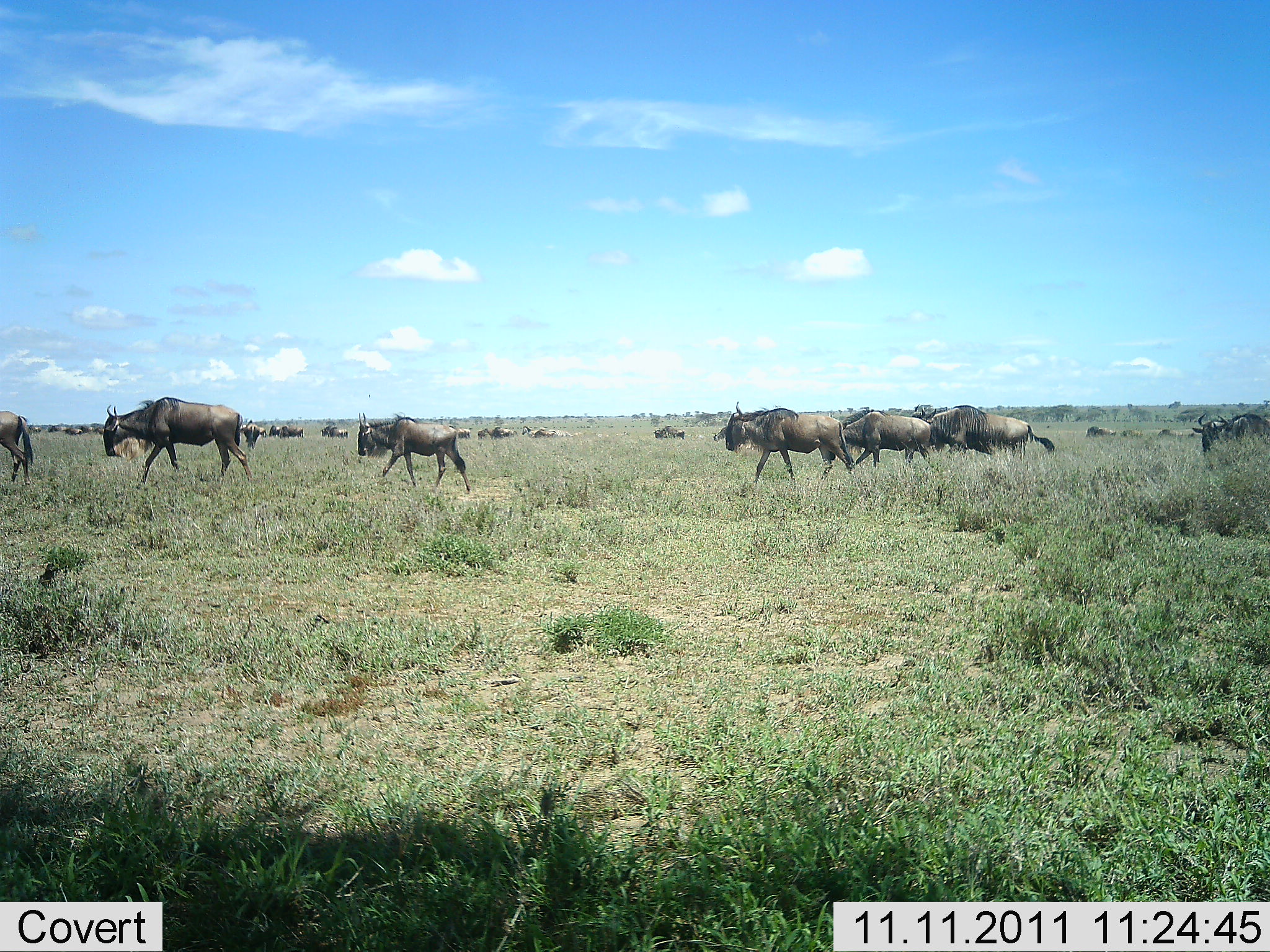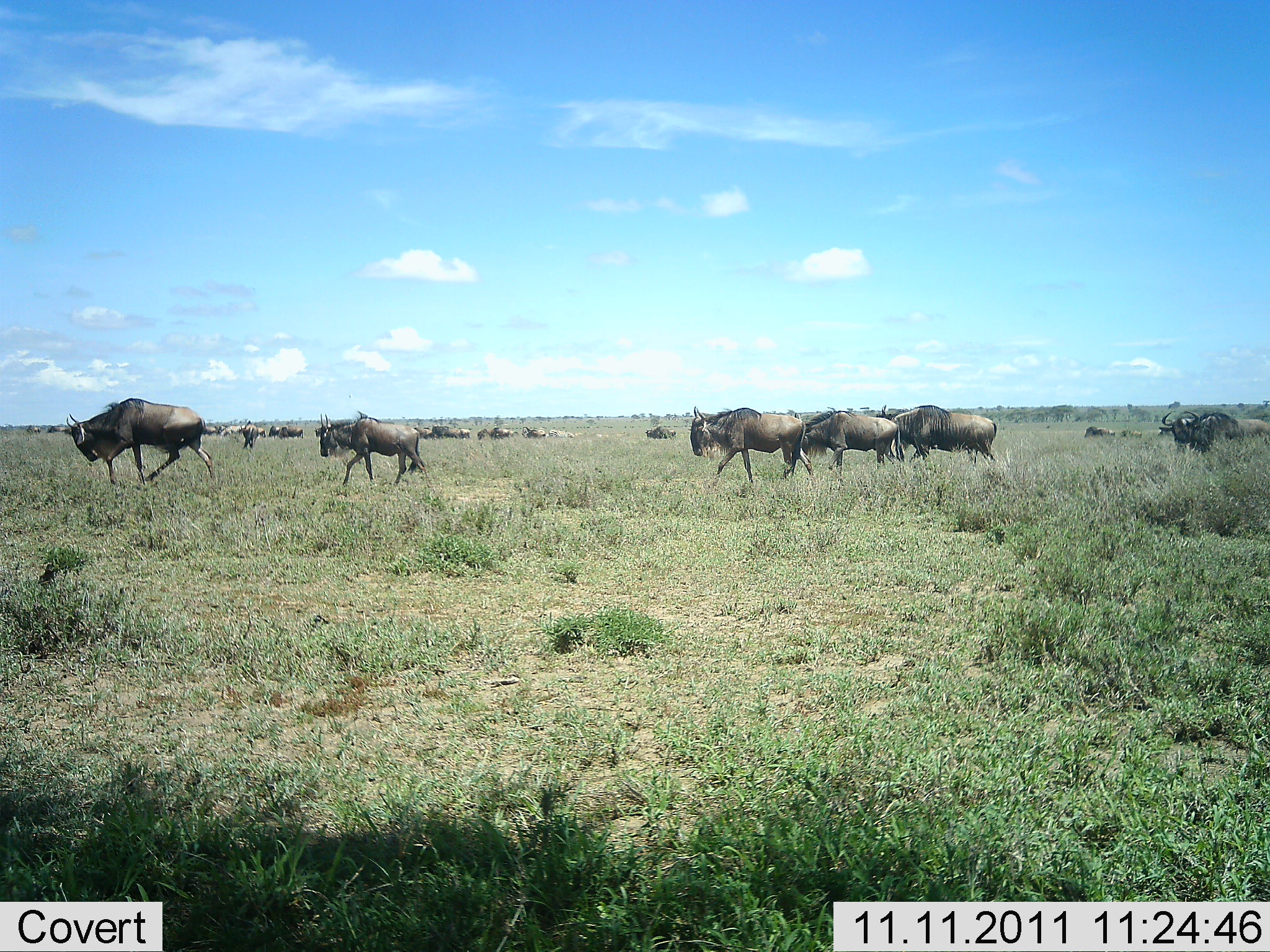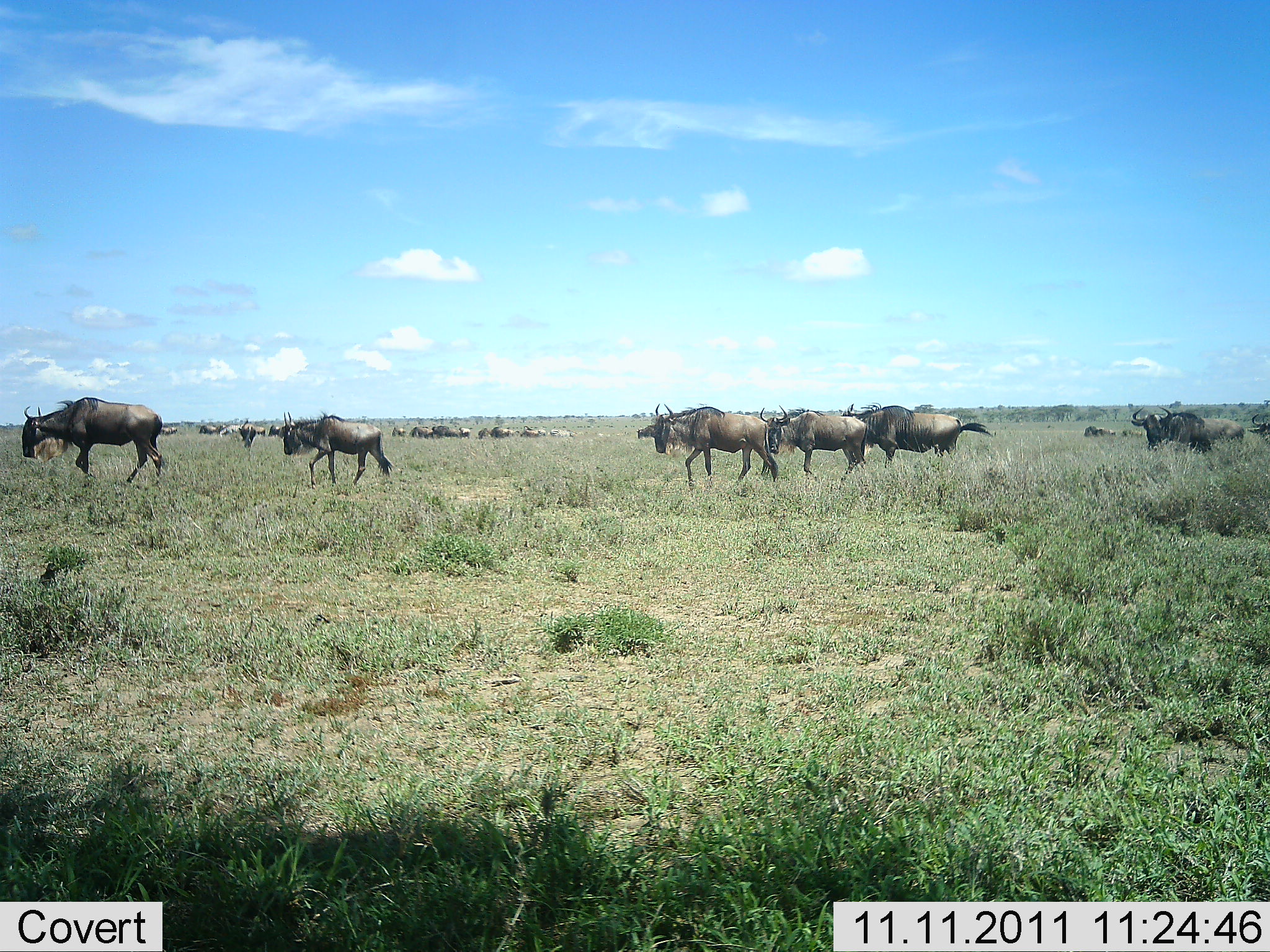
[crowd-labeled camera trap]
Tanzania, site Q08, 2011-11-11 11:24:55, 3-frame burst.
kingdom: Animalia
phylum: Chordata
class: Mammalia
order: Artiodactyla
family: Bovidae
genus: Connochaetes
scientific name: Connochaetes taurinus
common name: blue wildebeest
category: wildebeest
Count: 11-50.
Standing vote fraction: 38%.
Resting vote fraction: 15%.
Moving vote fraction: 100%.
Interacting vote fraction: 0%.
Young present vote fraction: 0%.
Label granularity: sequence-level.